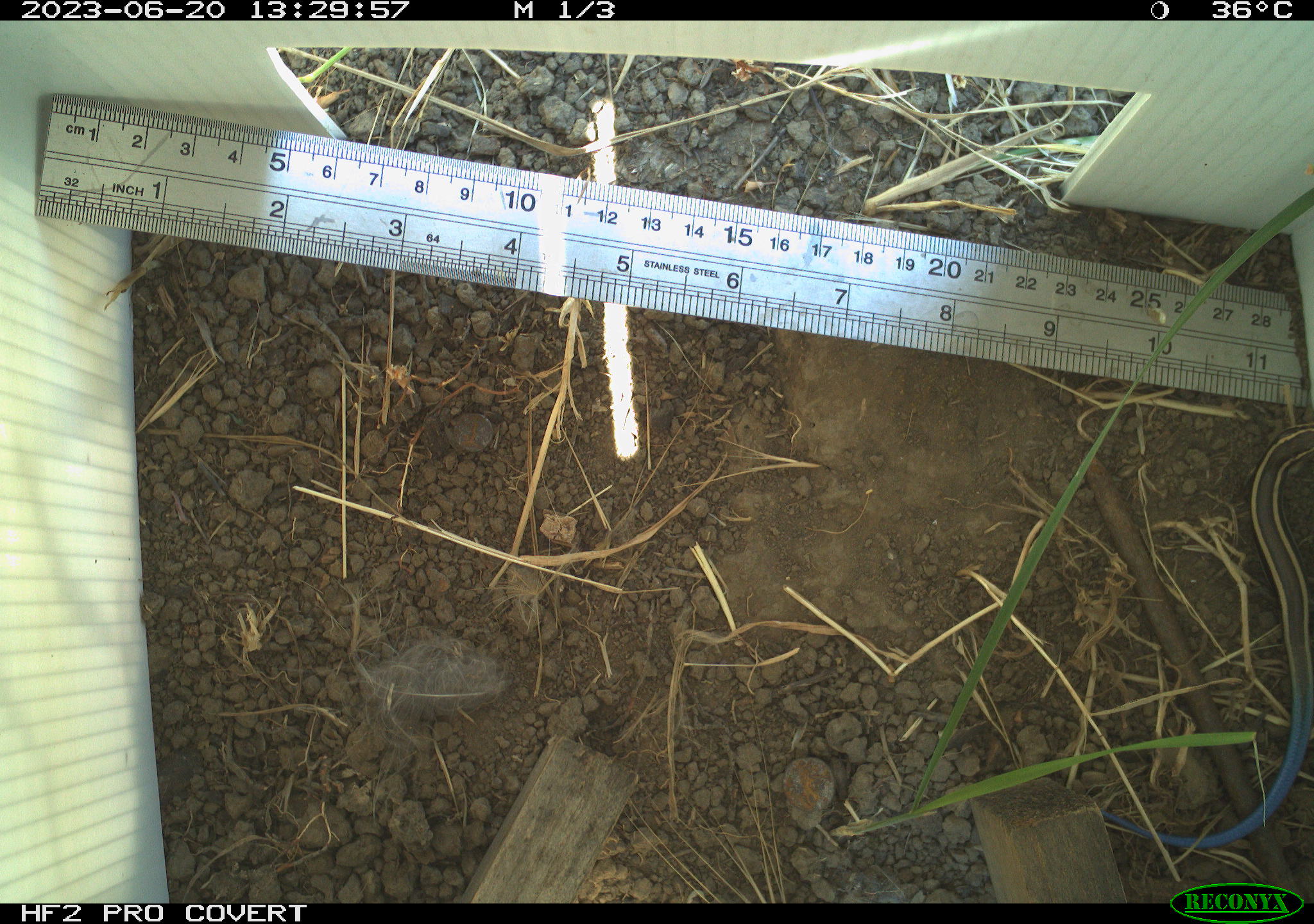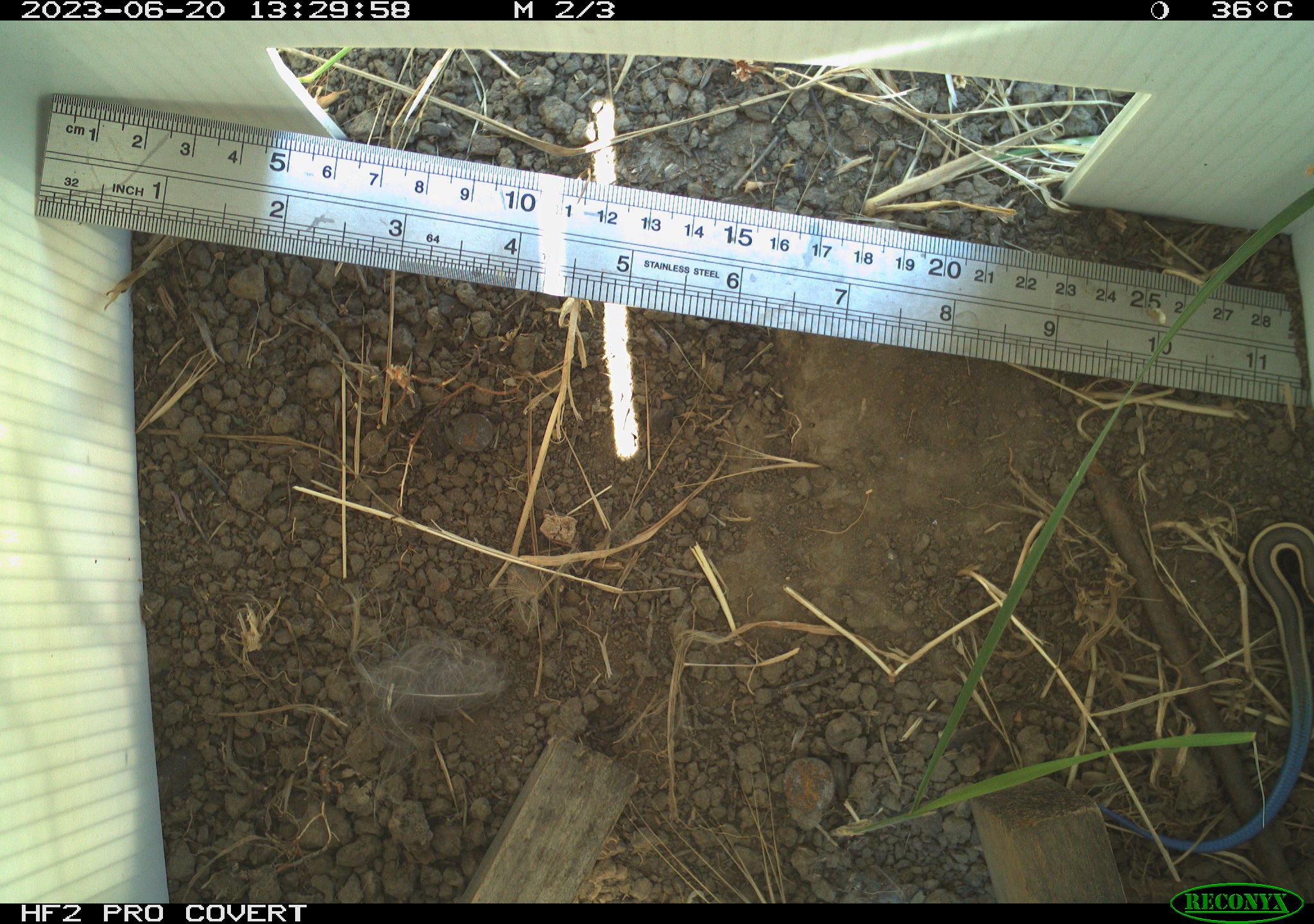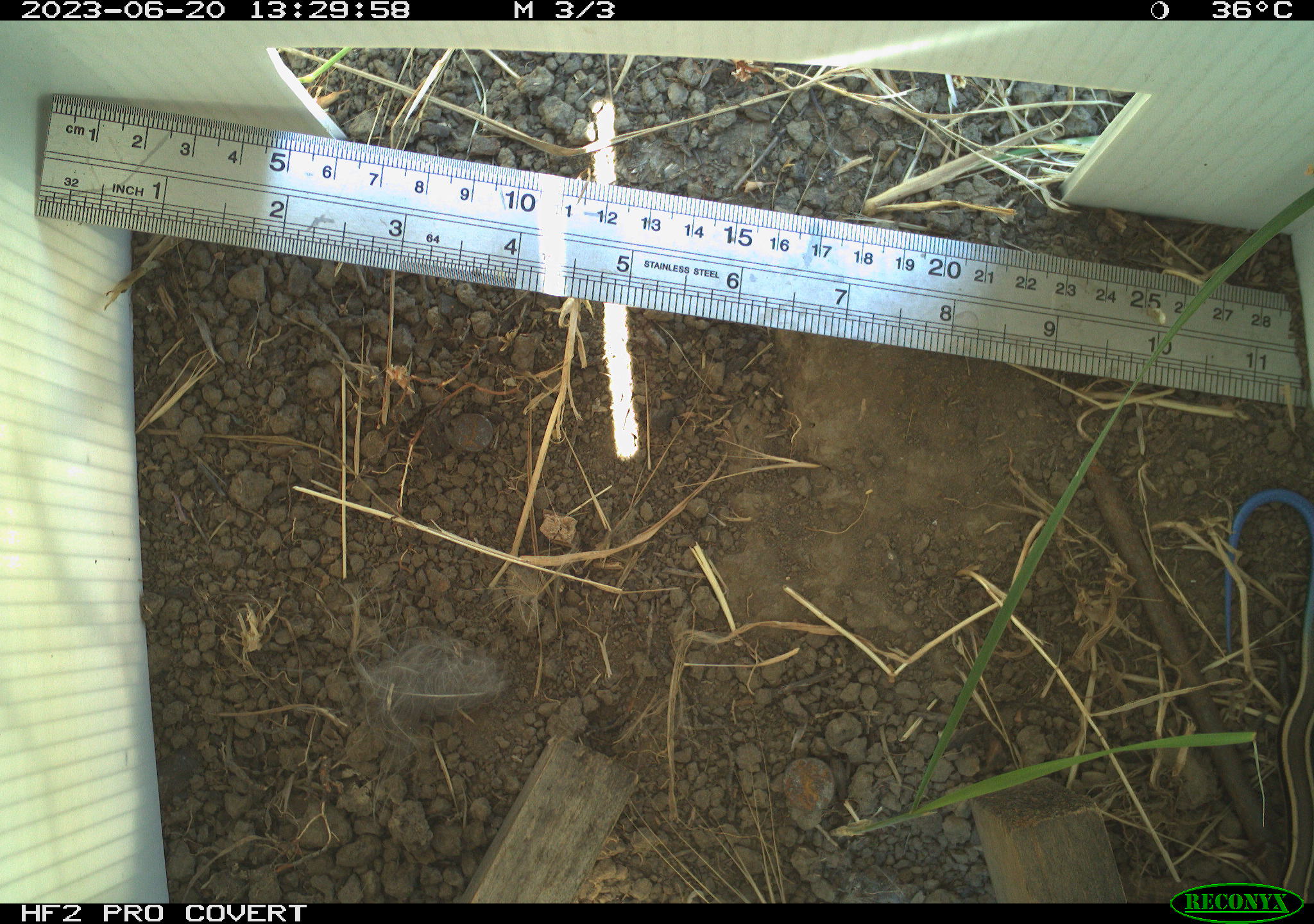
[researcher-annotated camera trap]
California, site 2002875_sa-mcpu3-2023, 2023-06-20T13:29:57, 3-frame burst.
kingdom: Animalia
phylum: Chordata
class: Reptilia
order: Squamata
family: Scincidae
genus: Plestiodon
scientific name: Plestiodon skiltonianus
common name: western skink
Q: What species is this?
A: Western skink (Plestiodon skiltonianus).